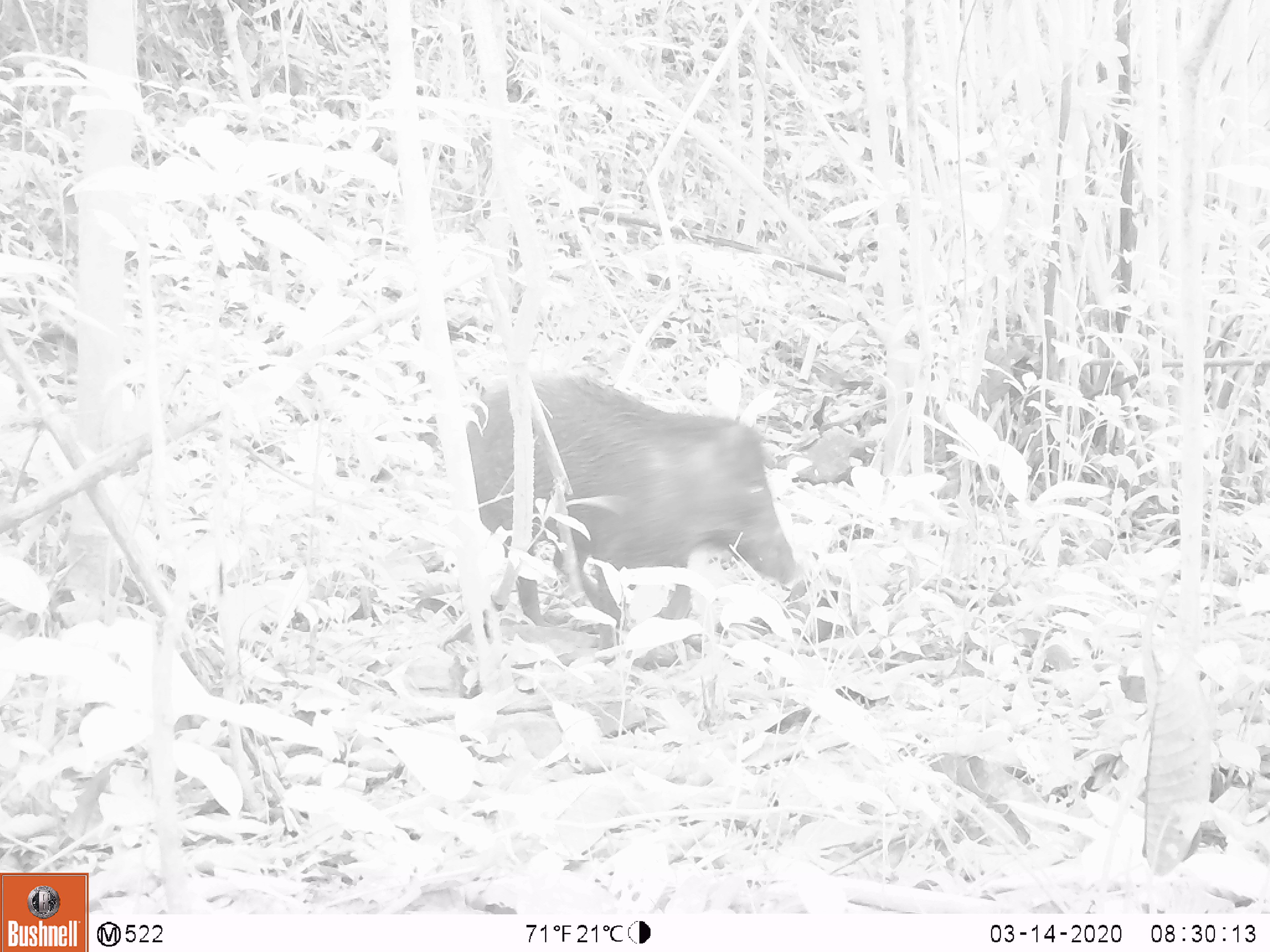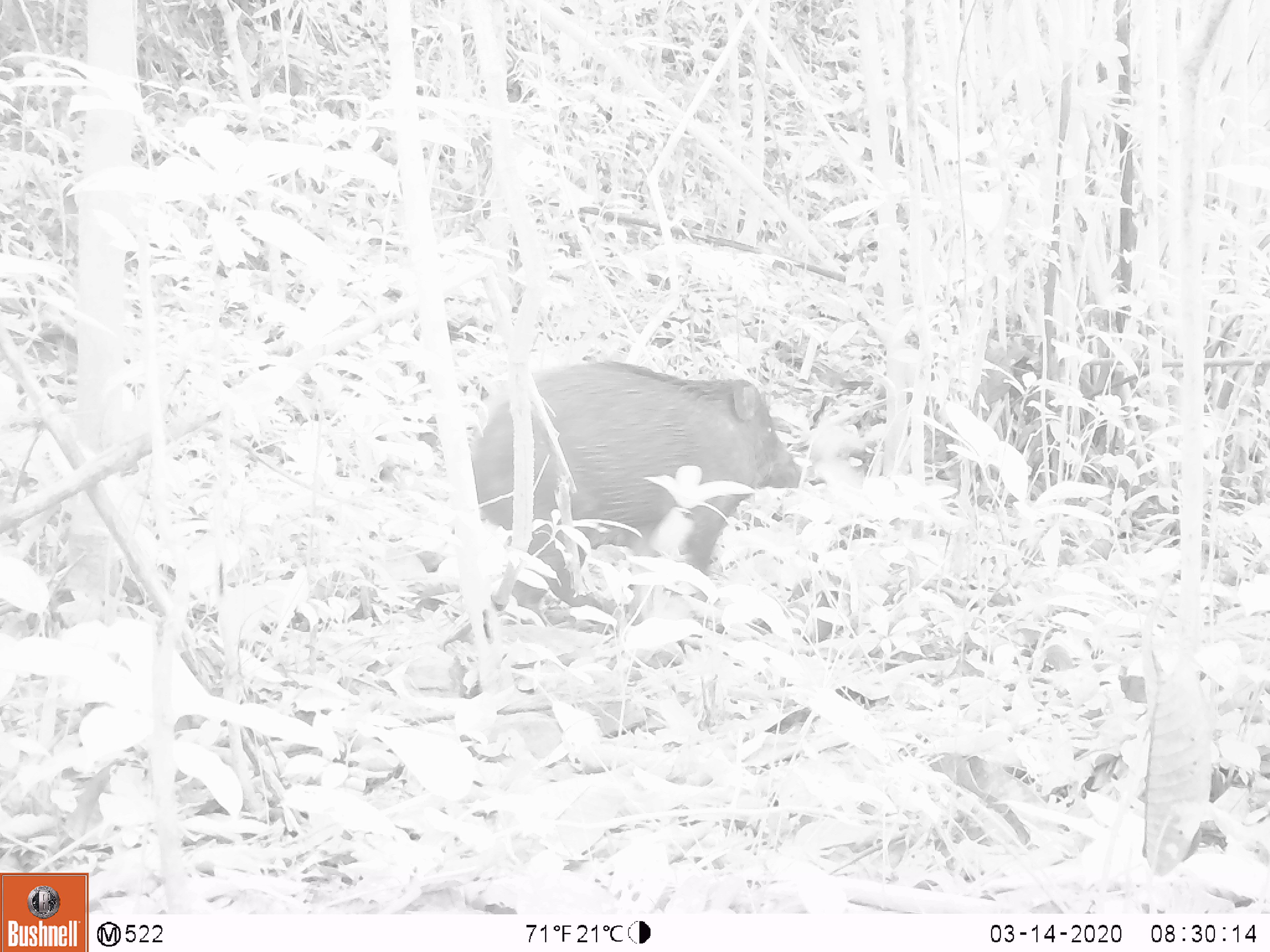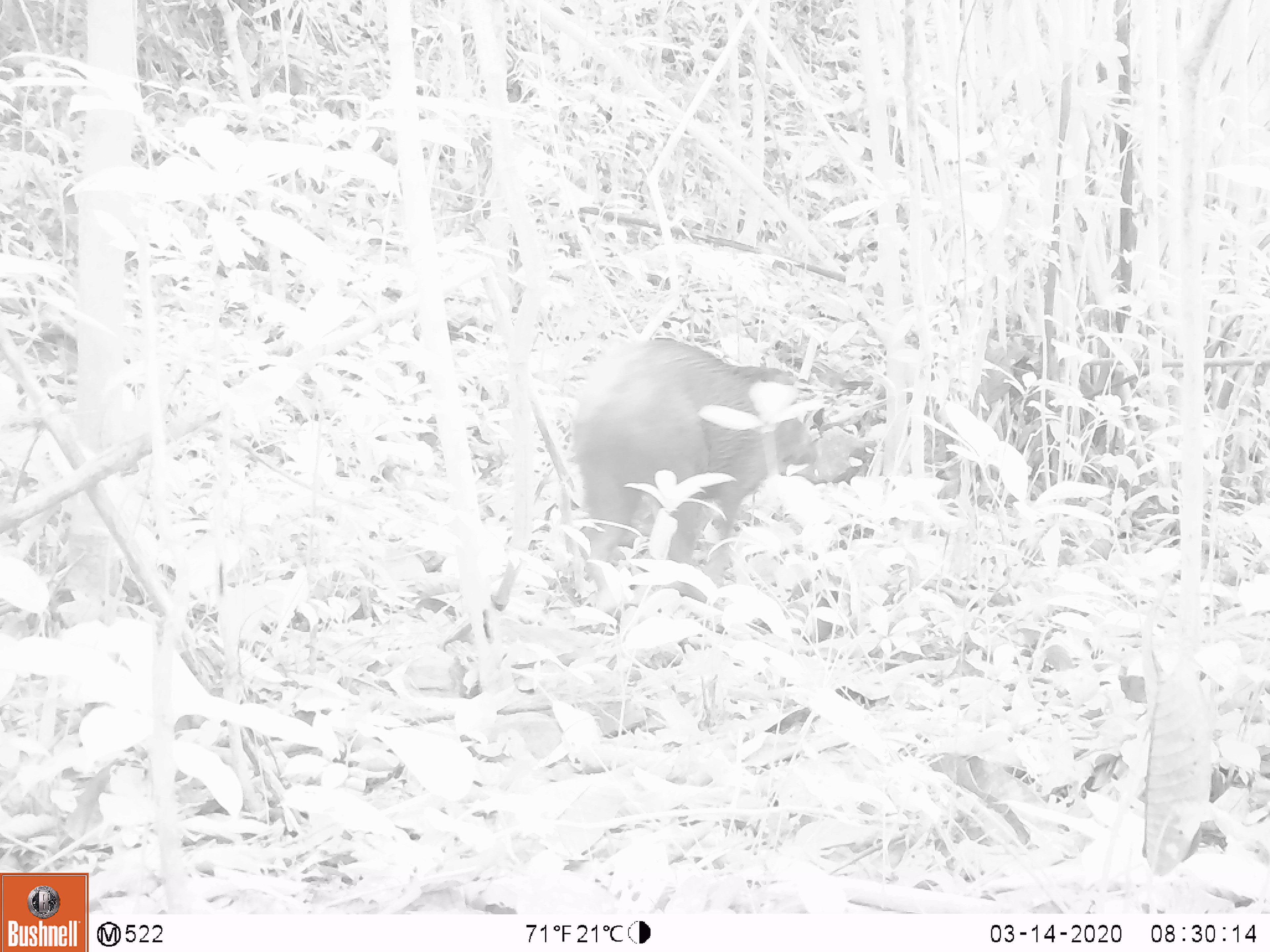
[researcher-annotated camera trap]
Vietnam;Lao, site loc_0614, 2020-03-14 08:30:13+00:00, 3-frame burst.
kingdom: Animalia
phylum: Chordata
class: Mammalia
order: Artiodactyla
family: Suidae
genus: Sus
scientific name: Sus scrofa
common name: eurasian wild pig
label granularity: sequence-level